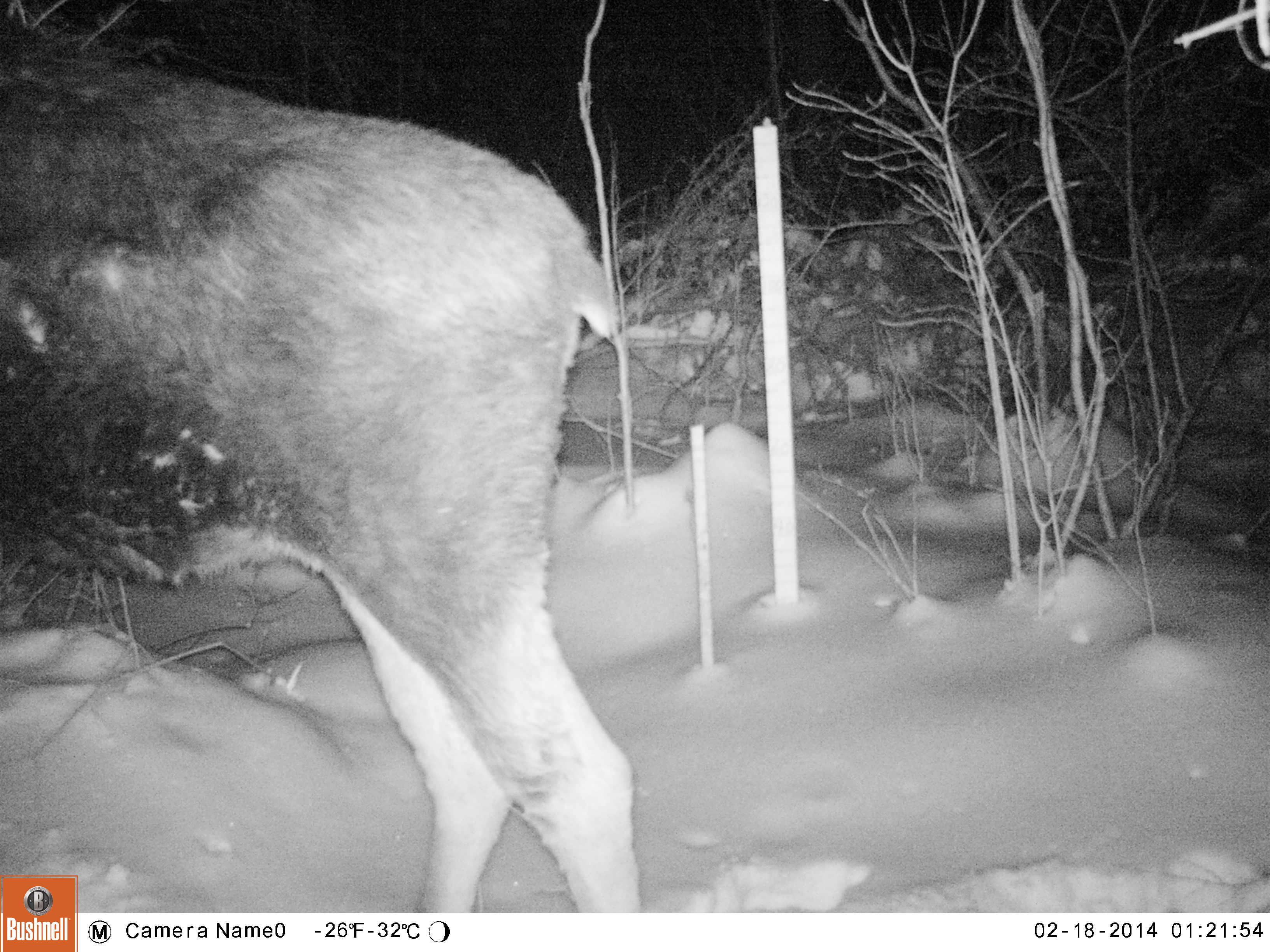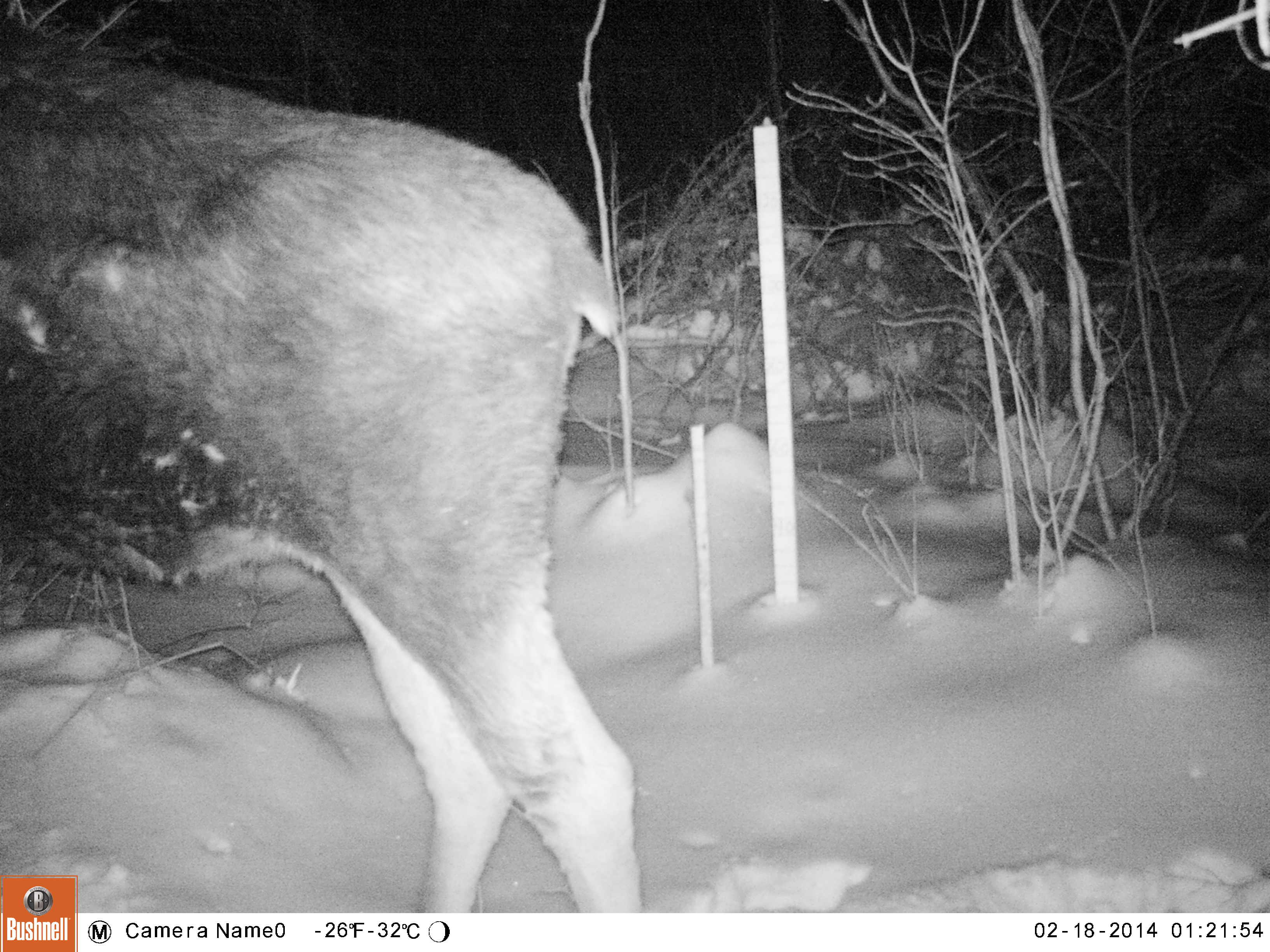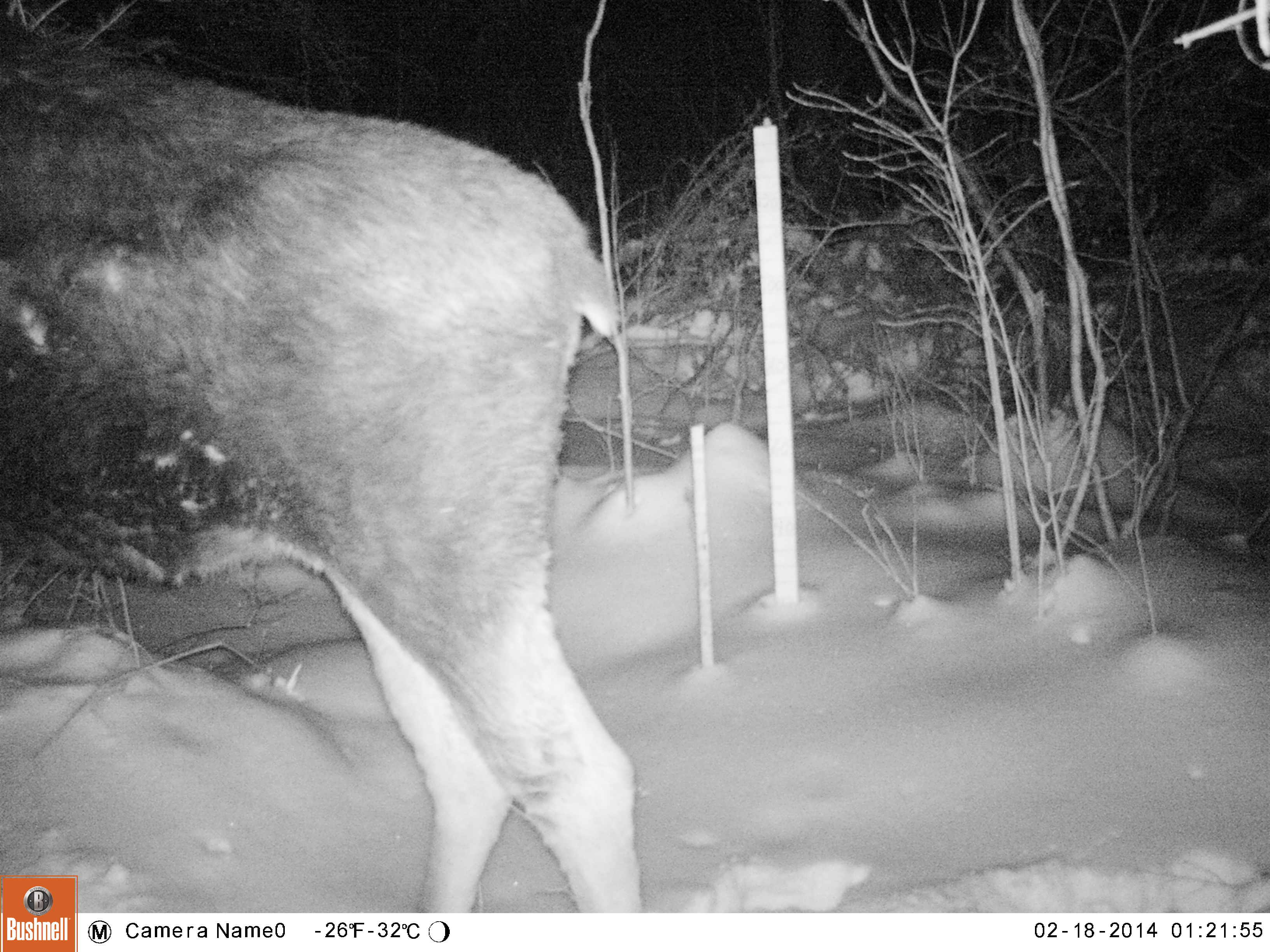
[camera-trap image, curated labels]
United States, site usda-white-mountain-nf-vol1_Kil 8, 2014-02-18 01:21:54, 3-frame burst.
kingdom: Animalia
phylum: Chordata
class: Mammalia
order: Artiodactyla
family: Cervidae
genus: Alces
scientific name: Alces alces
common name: moose